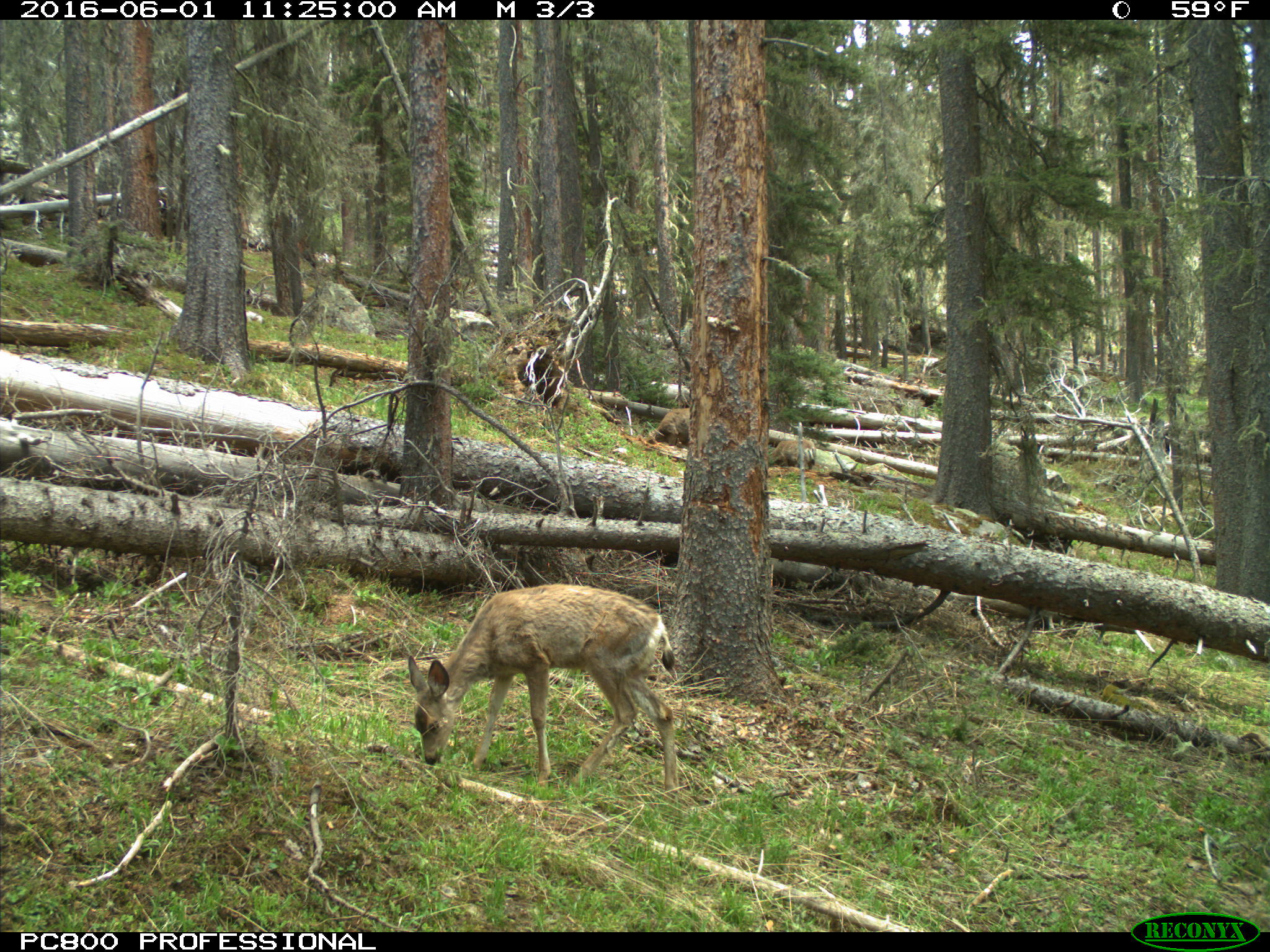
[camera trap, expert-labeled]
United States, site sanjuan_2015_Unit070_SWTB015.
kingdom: Animalia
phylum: Chordata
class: Mammalia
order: Artiodactyla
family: Cervidae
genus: Odocoileus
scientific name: Odocoileus hemionus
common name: mule deer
Odocoileus hemionus (mule deer).